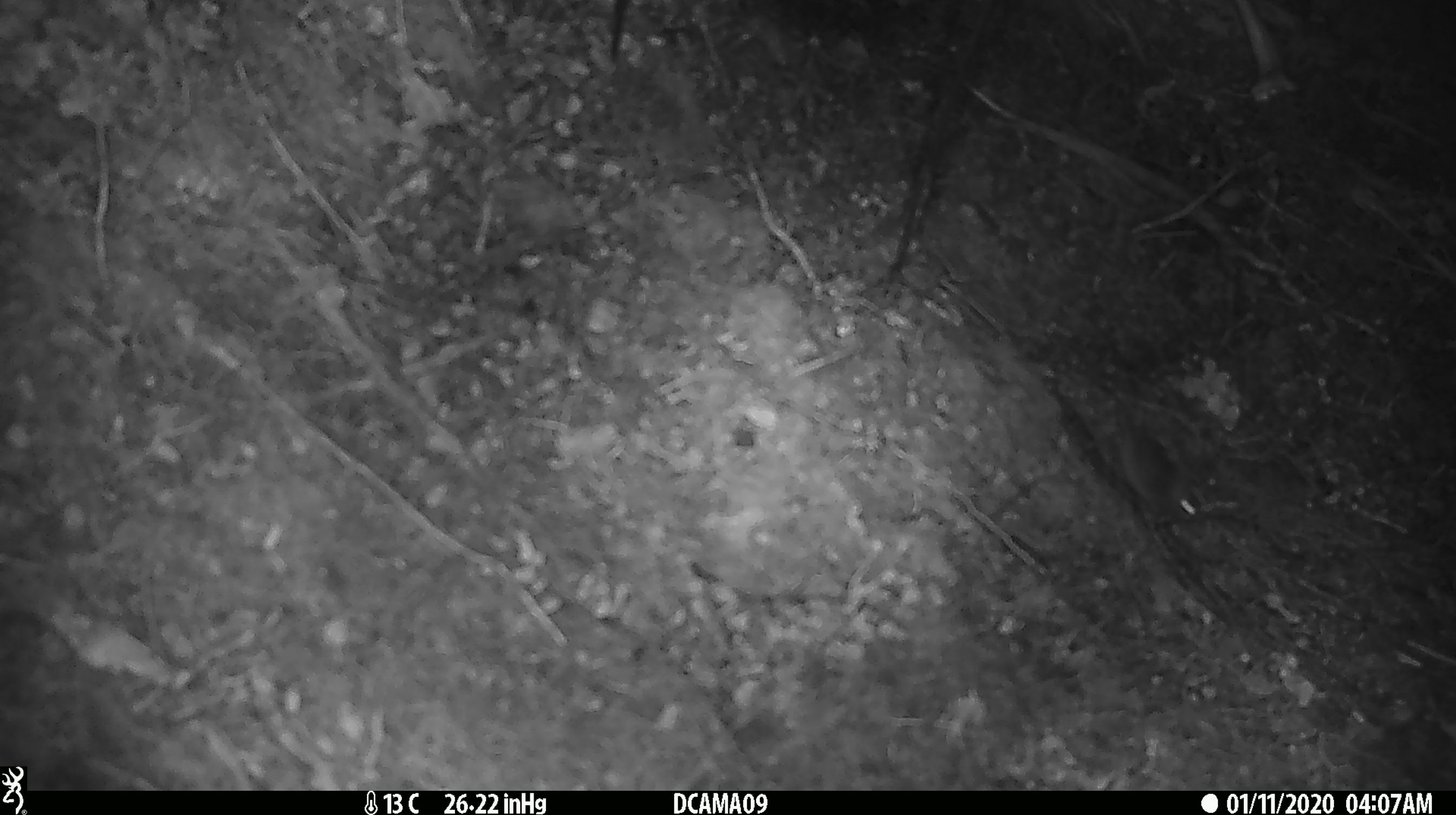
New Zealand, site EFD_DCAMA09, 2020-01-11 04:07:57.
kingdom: Animalia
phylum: Chordata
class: Mammalia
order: Rodentia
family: Muridae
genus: Mus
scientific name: Mus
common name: mouse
Mouse (Mus).